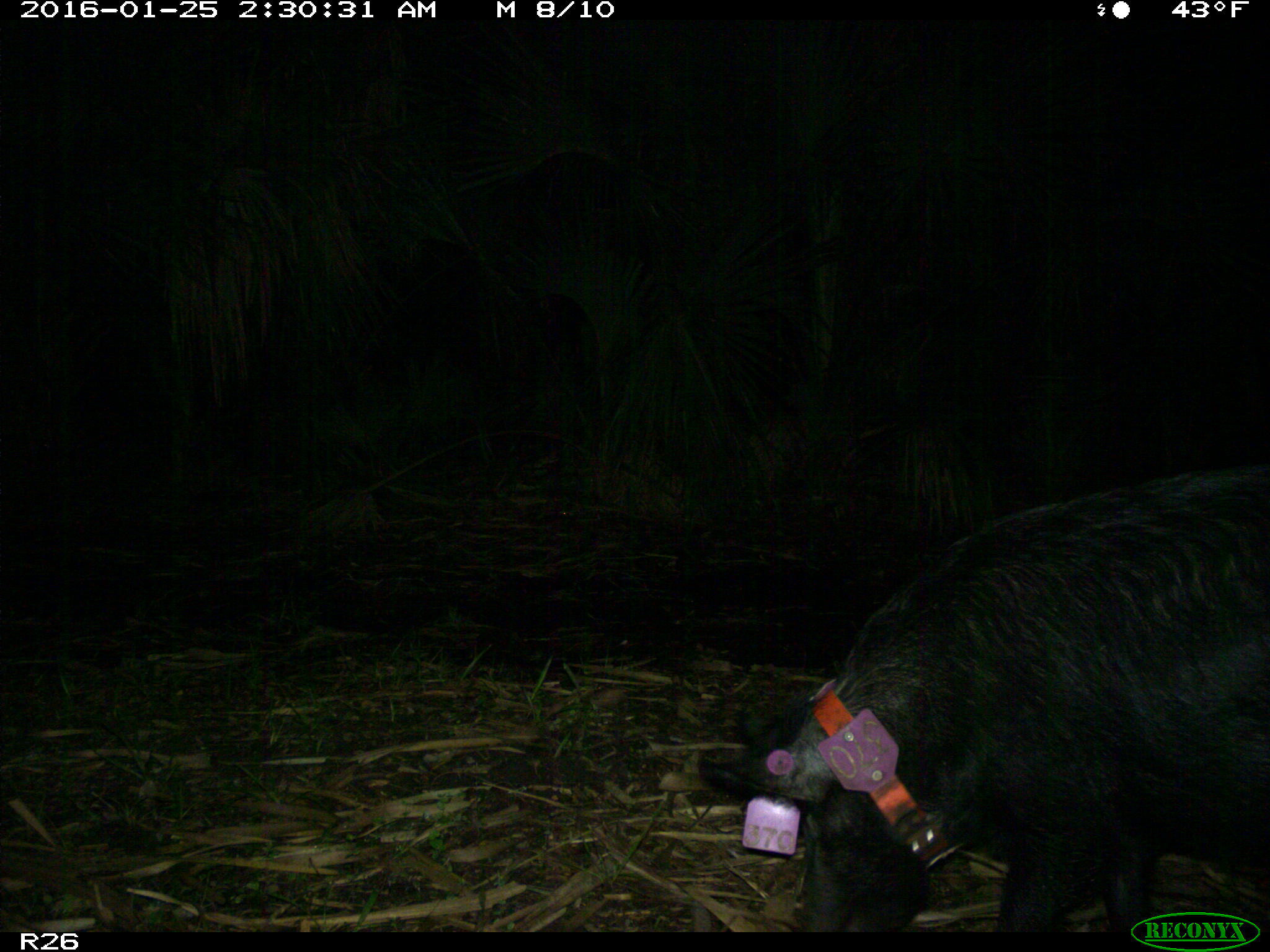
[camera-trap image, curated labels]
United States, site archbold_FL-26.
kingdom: Animalia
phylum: Chordata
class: Mammalia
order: Artiodactyla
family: Suidae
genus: Sus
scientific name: Sus scrofa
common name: wild boar